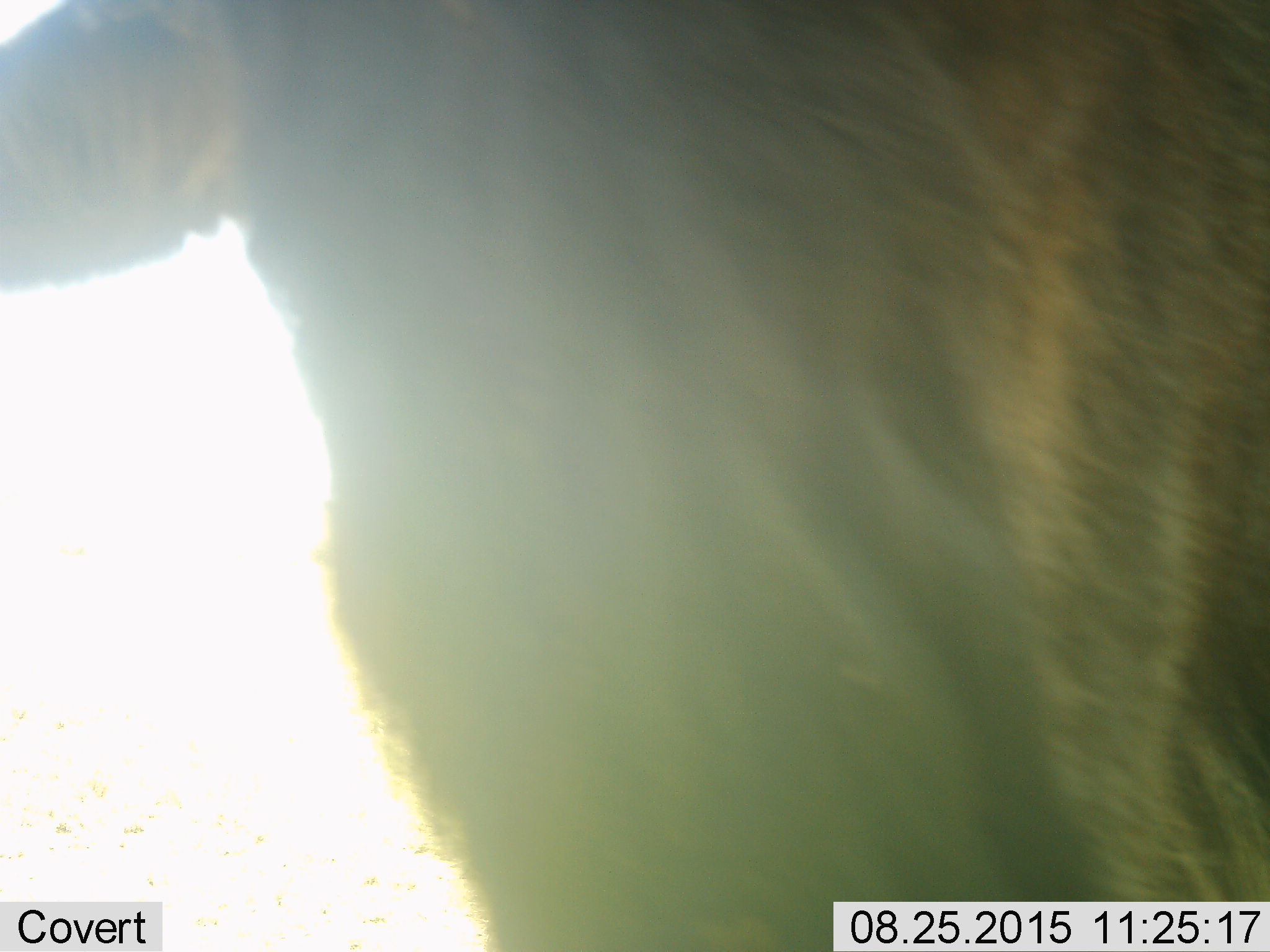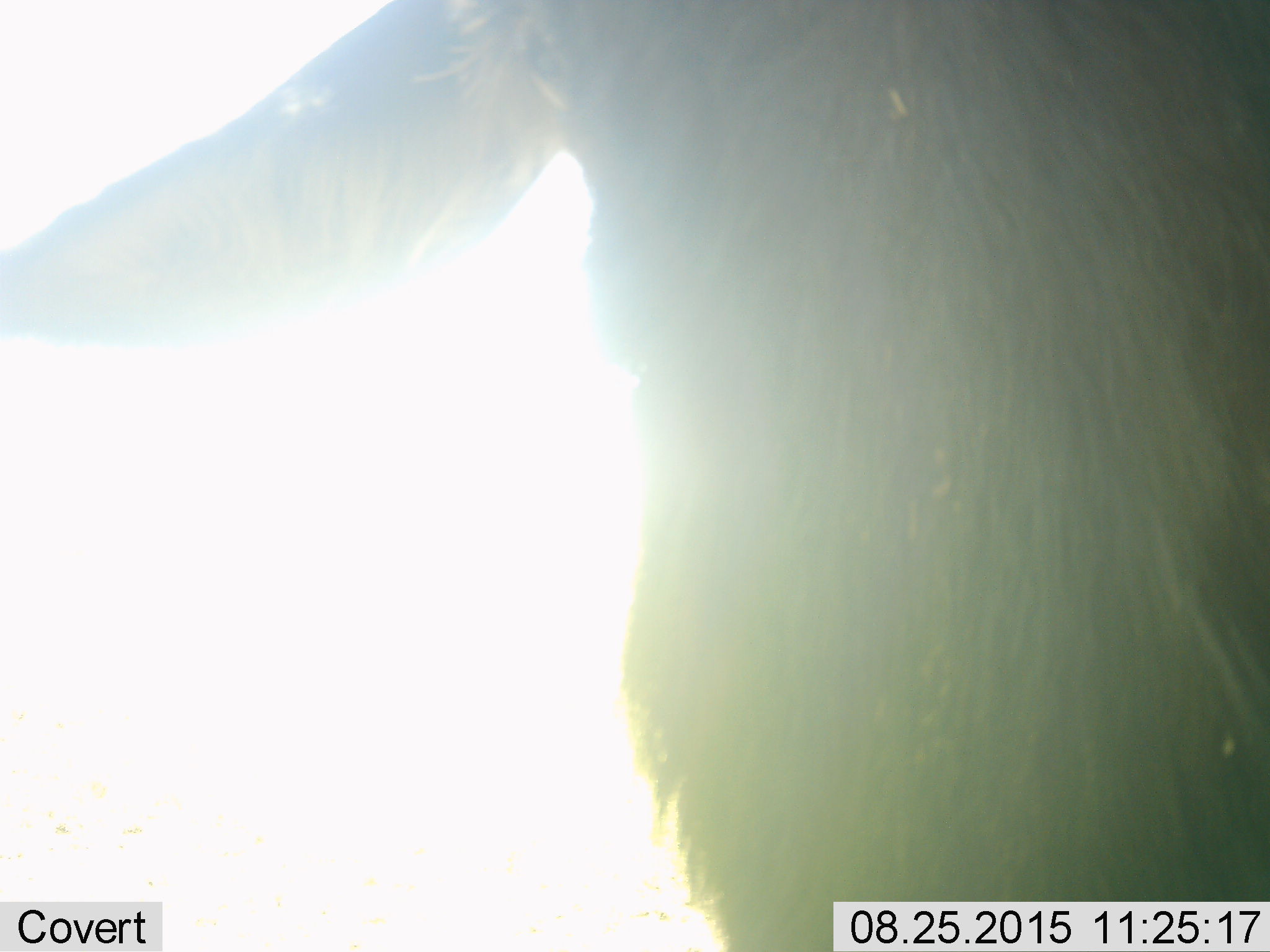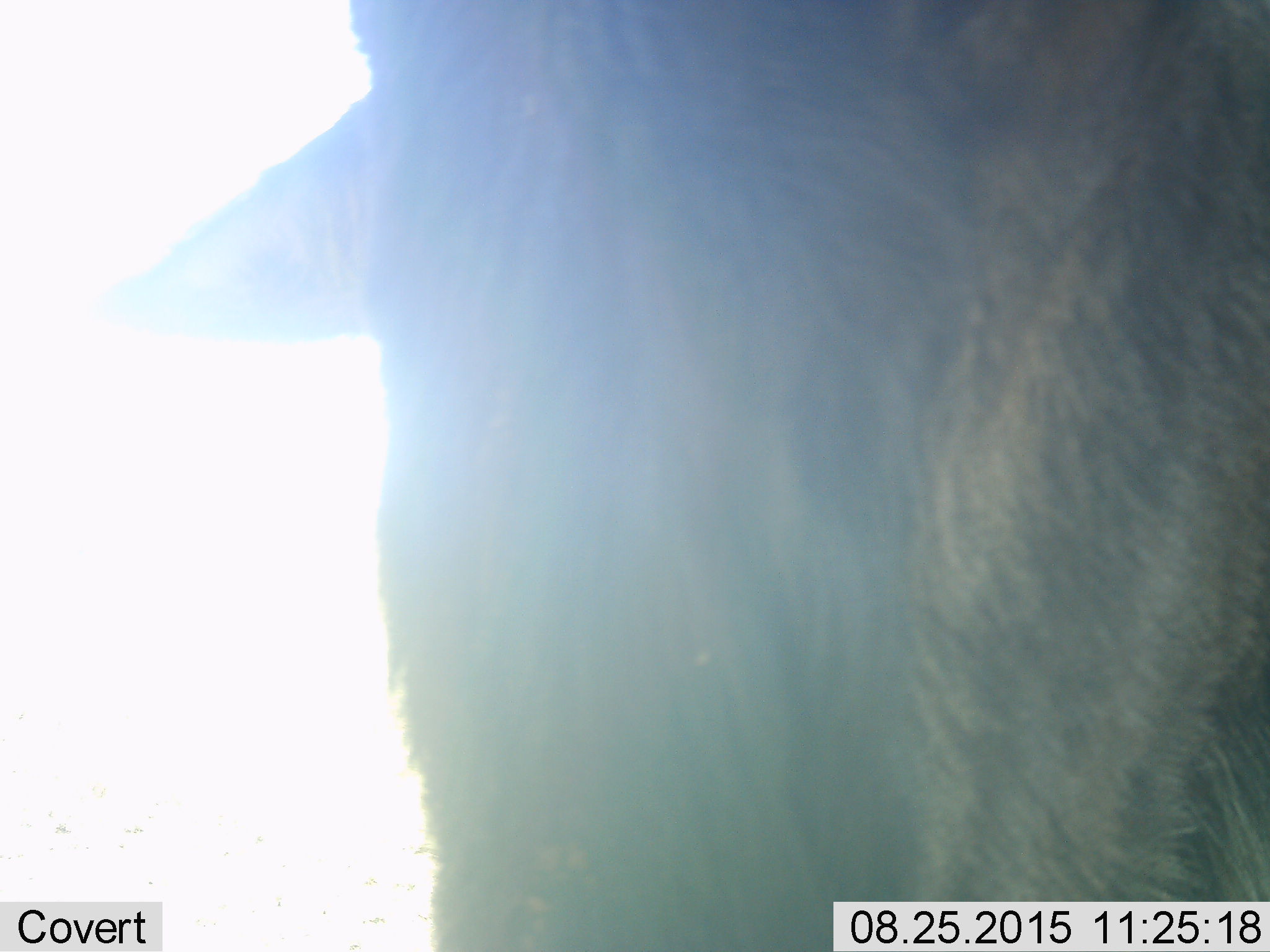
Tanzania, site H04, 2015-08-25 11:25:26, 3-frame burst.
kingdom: Animalia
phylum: Chordata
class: Mammalia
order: Artiodactyla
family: Bovidae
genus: Connochaetes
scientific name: Connochaetes taurinus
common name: blue wildebeest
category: wildebeest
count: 1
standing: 100%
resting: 0%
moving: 0%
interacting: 0%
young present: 0%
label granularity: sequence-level